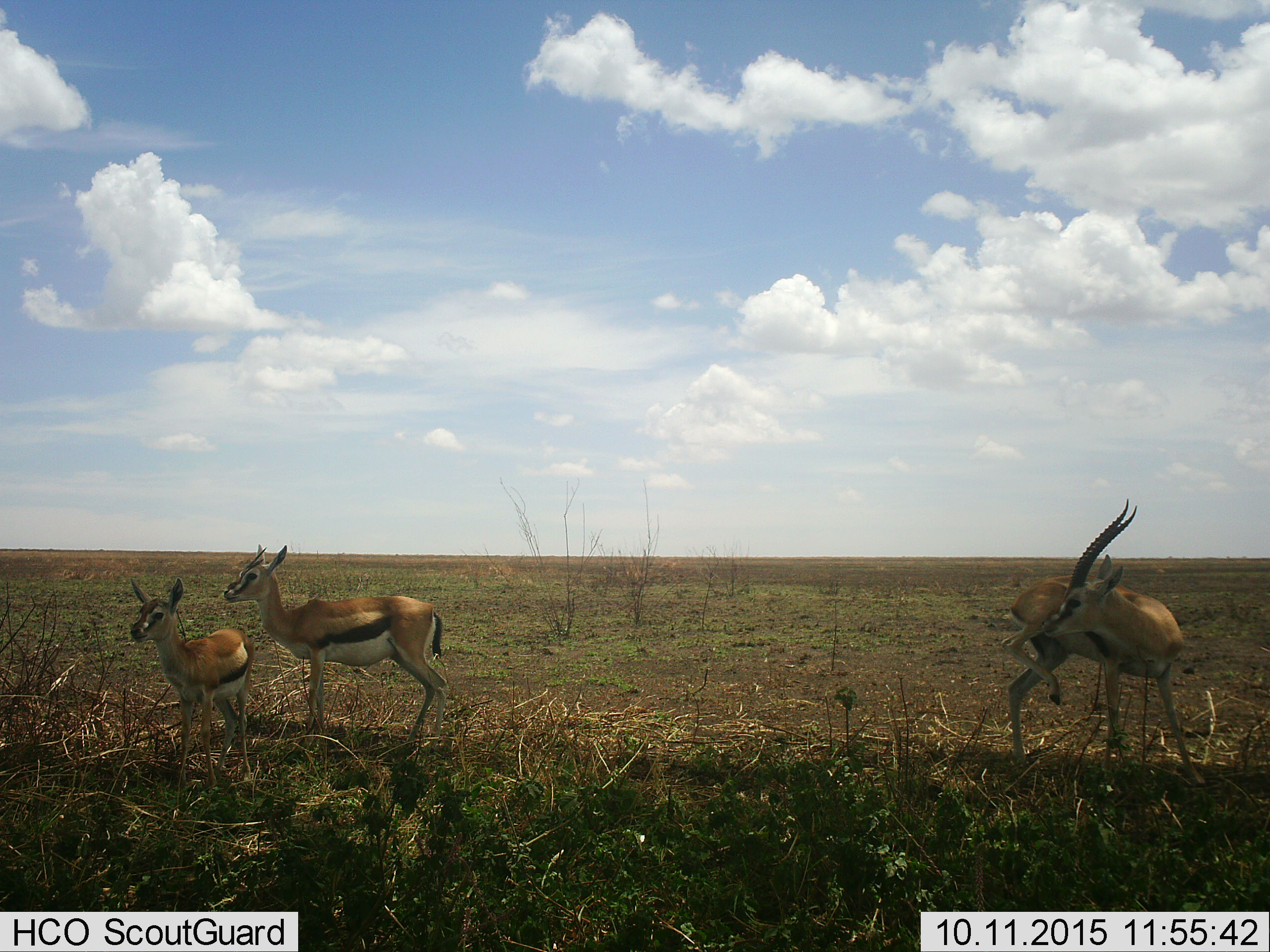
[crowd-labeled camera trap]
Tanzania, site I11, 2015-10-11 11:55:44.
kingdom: Animalia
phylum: Chordata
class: Mammalia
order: Artiodactyla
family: Bovidae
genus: Eudorcas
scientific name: Eudorcas thomsonii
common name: thomson's gazelle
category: gazellethomsons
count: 3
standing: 100%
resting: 0%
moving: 11%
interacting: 0%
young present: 78%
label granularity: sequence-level